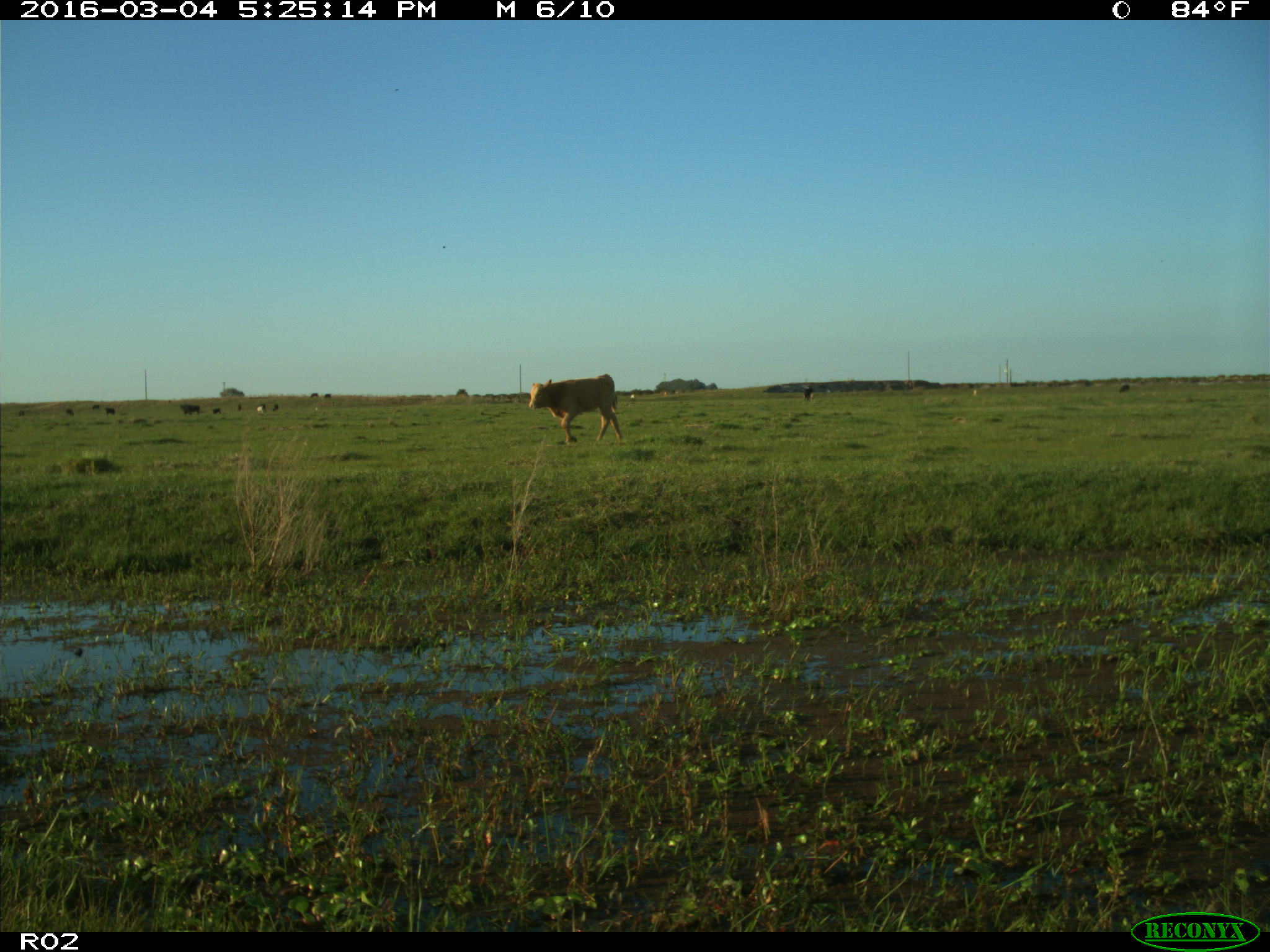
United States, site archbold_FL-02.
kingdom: Animalia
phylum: Chordata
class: Mammalia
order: Artiodactyla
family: Bovidae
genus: Bos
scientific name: Bos taurus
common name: domestic cow